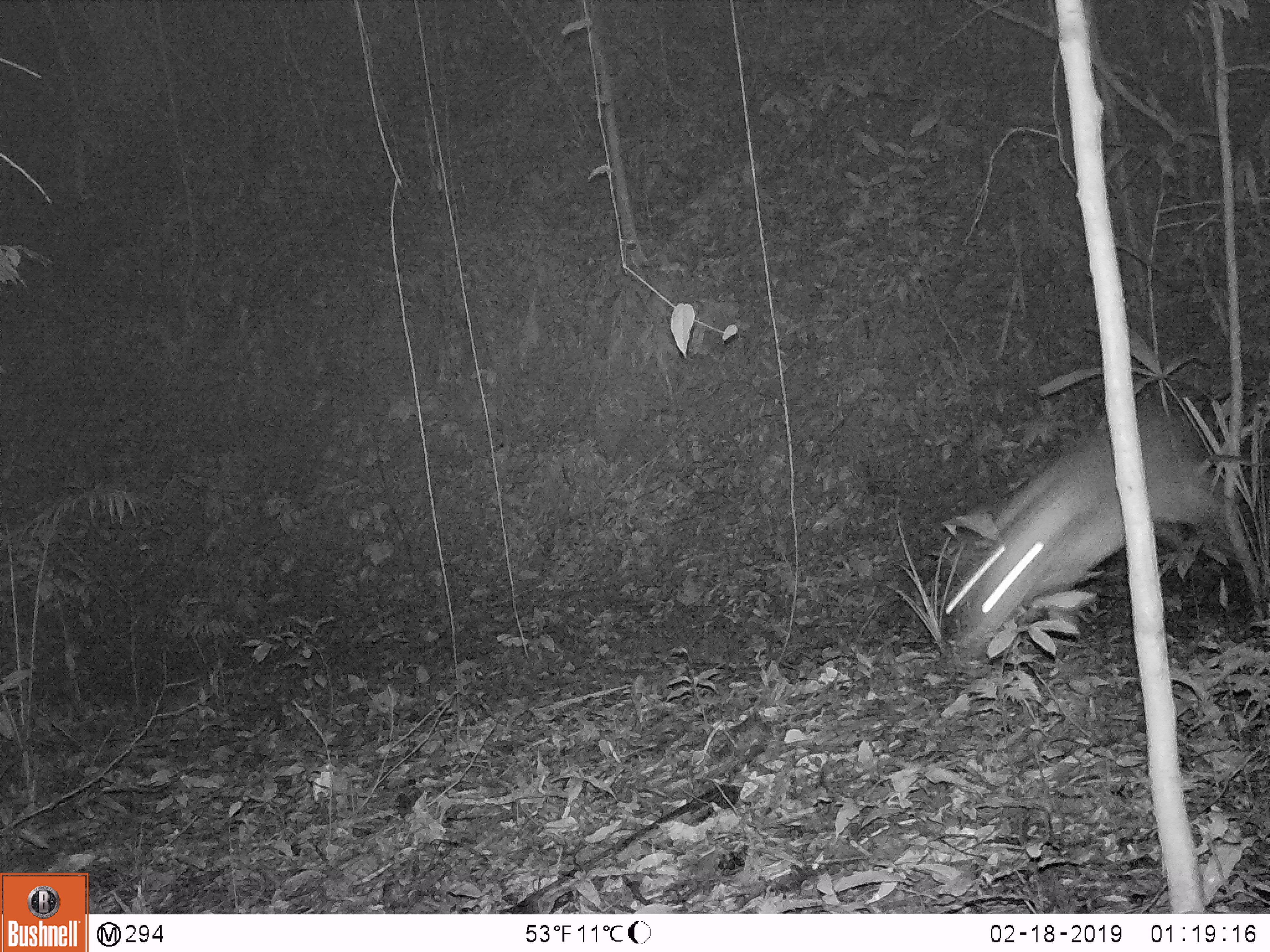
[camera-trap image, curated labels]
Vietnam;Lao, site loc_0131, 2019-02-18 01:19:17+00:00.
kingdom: Animalia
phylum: Chordata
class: Mammalia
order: Artiodactyla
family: Cervidae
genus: Muntiacus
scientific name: Muntiacus vuquangensis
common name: large-antlered muntjac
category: large antlered muntjac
Large antlered muntjac (large-antlered muntjac) (Muntiacus vuquangensis). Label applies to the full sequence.